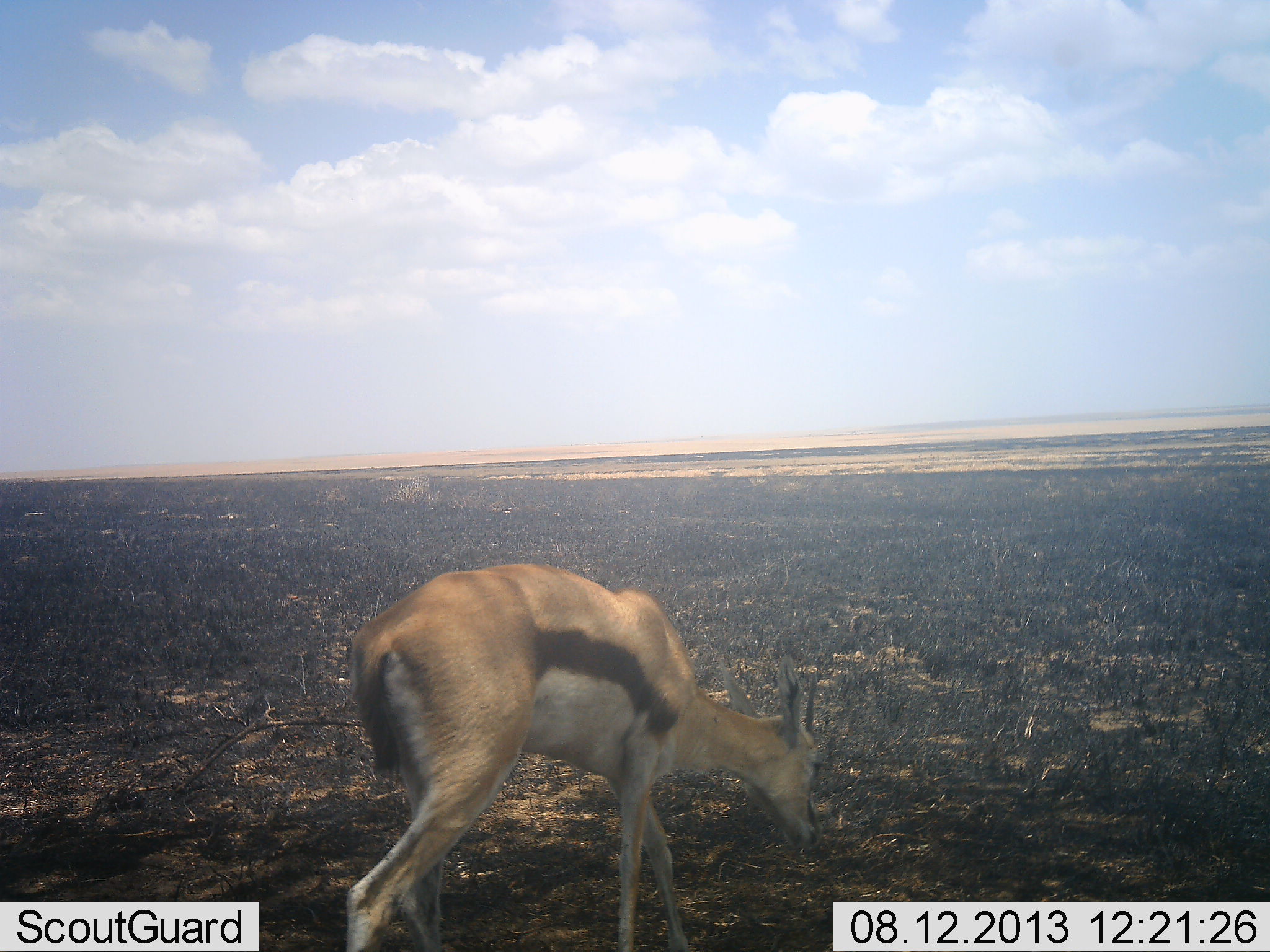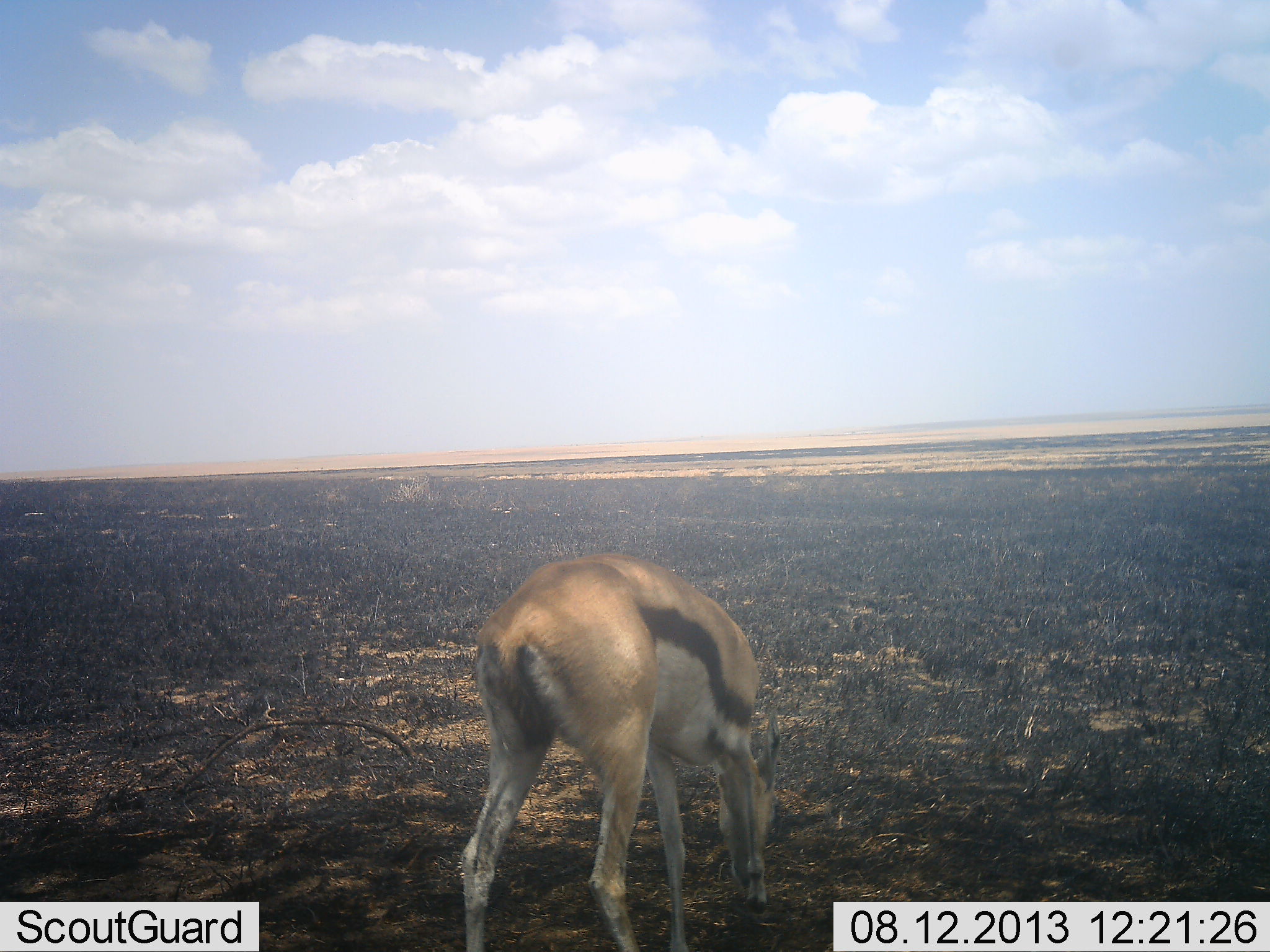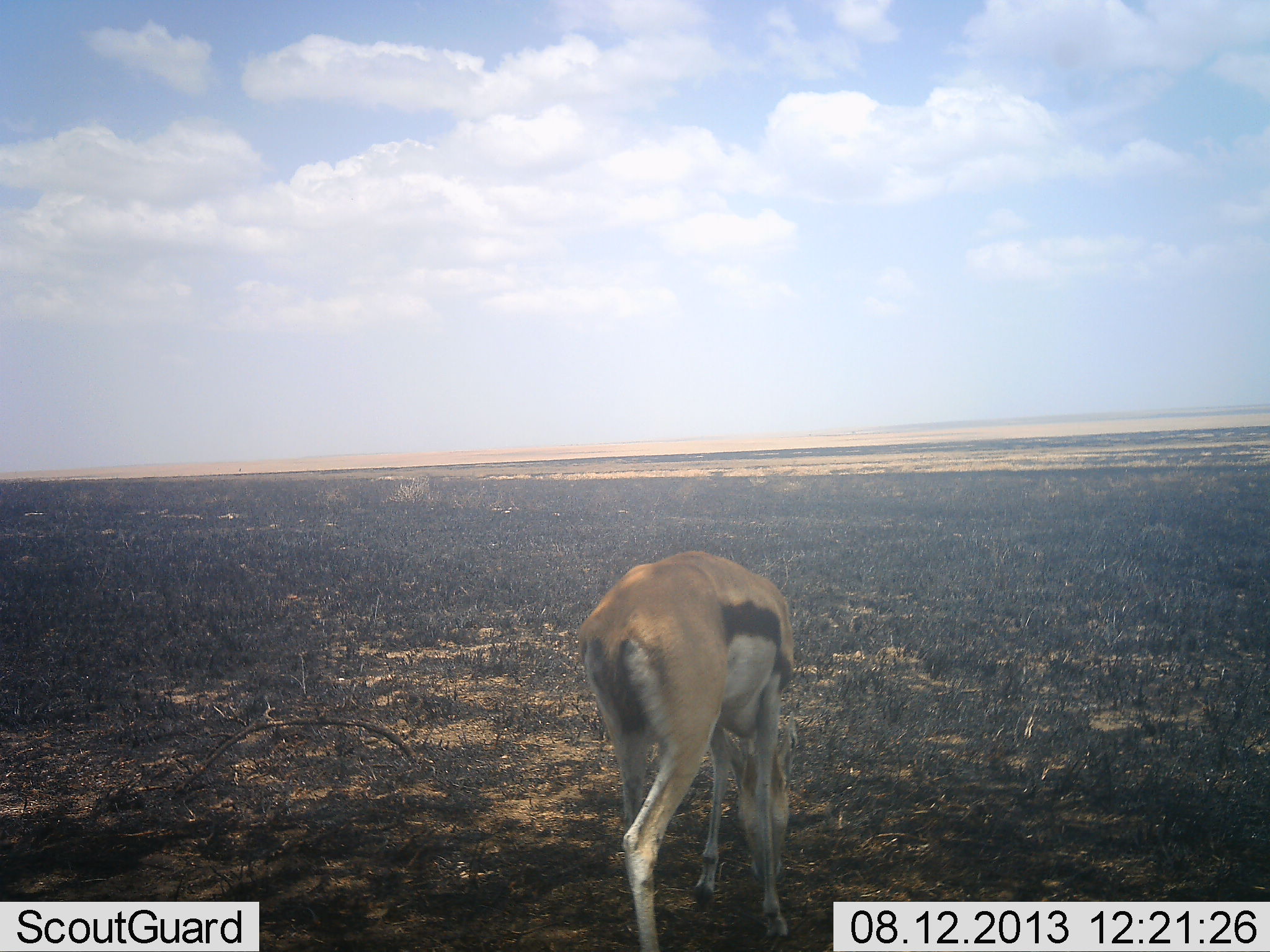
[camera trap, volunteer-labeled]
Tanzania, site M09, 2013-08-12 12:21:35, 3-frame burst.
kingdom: Animalia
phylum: Chordata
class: Mammalia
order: Artiodactyla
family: Bovidae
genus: Eudorcas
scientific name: Eudorcas thomsonii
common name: thomson's gazelle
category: gazellethomsons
Gazellethomsons (thomson's gazelle) (Eudorcas thomsonii), count 1. Behavior (volunteer vote fractions): standing 0%, resting 0%, moving 10%, interacting 0%. Young present (vote fraction): 0%. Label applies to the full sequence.